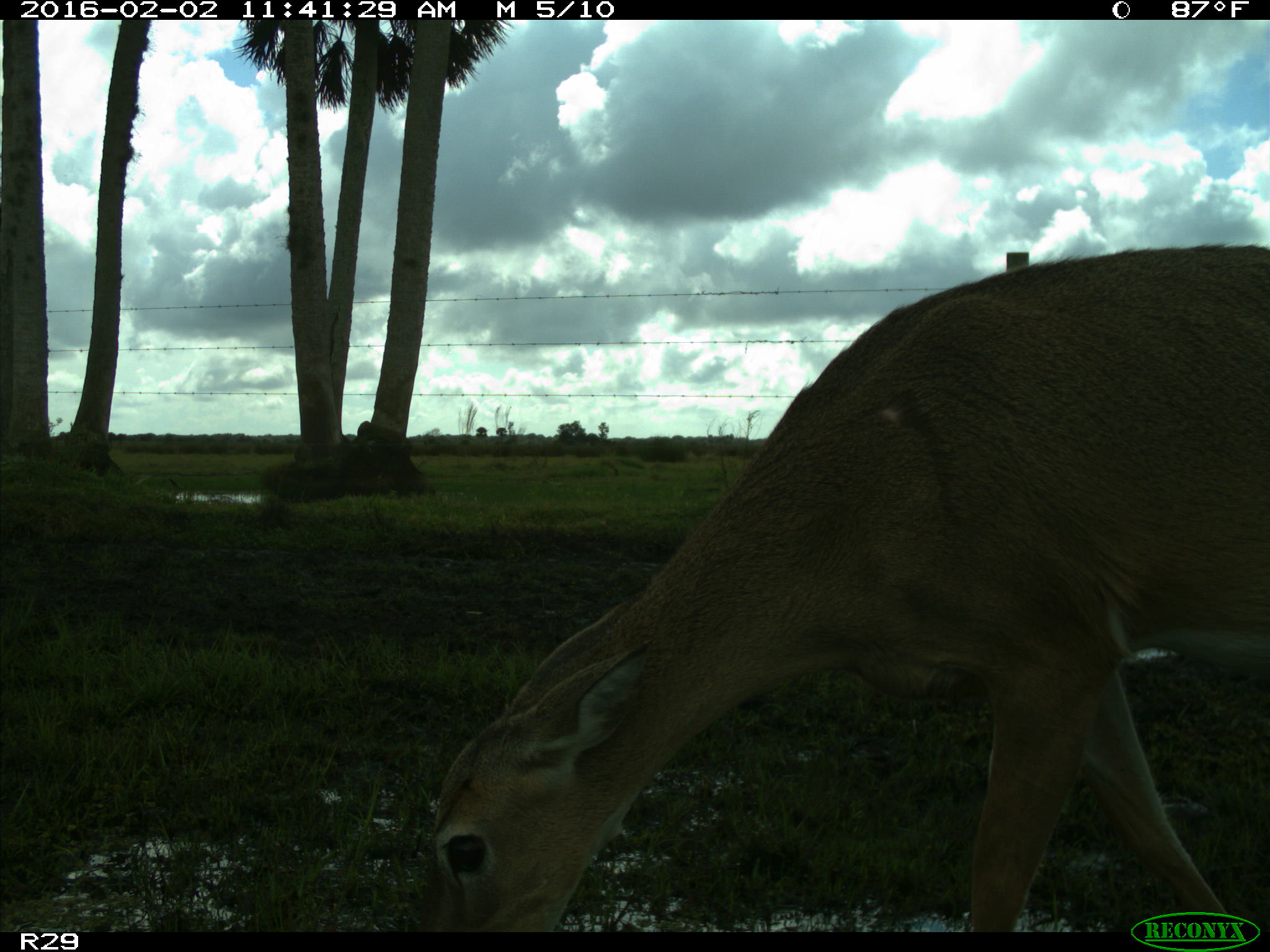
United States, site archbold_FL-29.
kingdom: Animalia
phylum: Chordata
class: Mammalia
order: Artiodactyla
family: Cervidae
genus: Odocoileus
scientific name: Odocoileus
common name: deer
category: unidentified deer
Unidentified deer (deer) (Odocoileus).